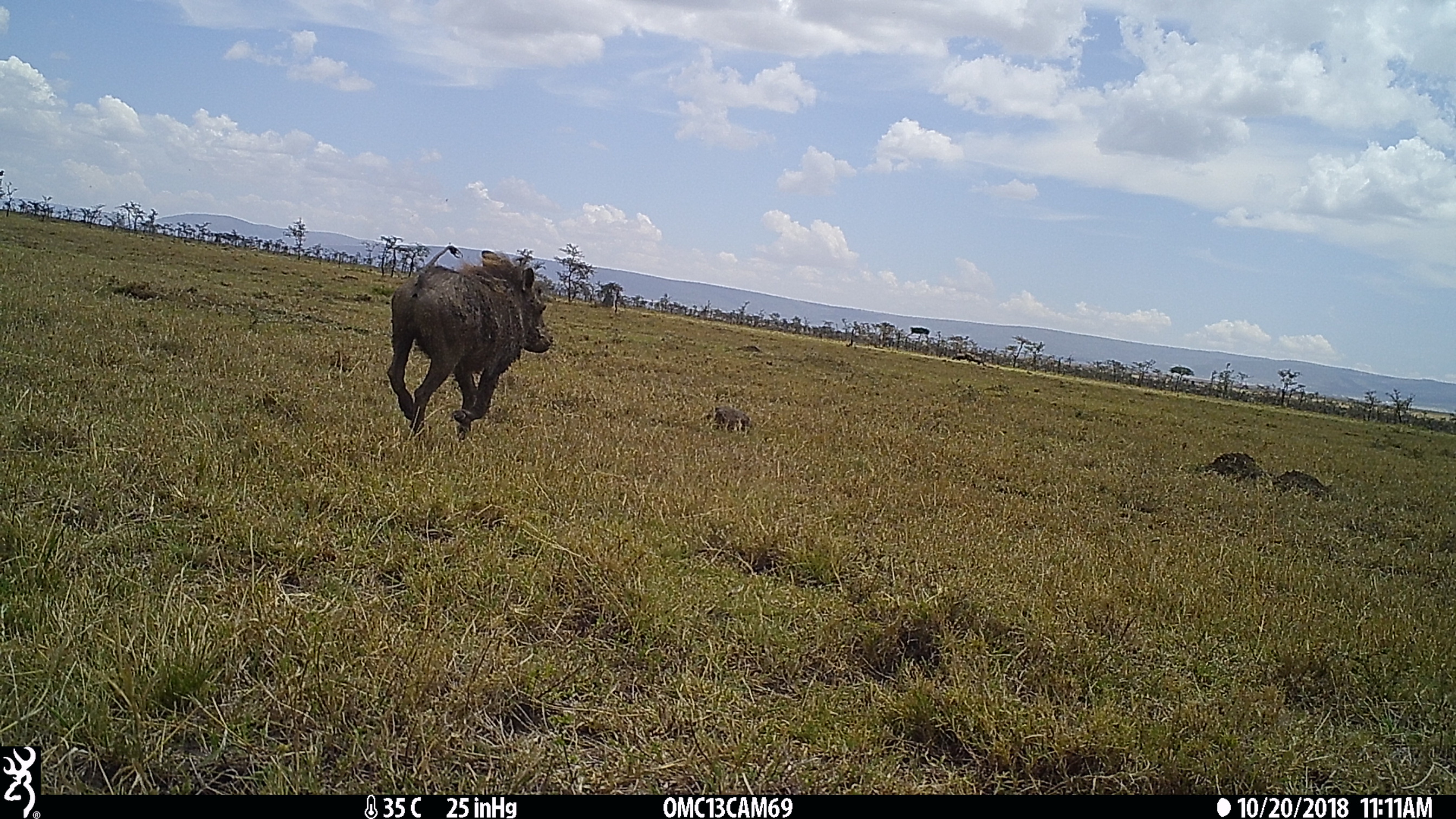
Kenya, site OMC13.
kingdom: Animalia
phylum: Chordata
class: Mammalia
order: Artiodactyla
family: Suidae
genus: Phacochoerus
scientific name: Phacochoerus africanus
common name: common warthog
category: warthog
Warthog (common warthog) (Phacochoerus africanus).